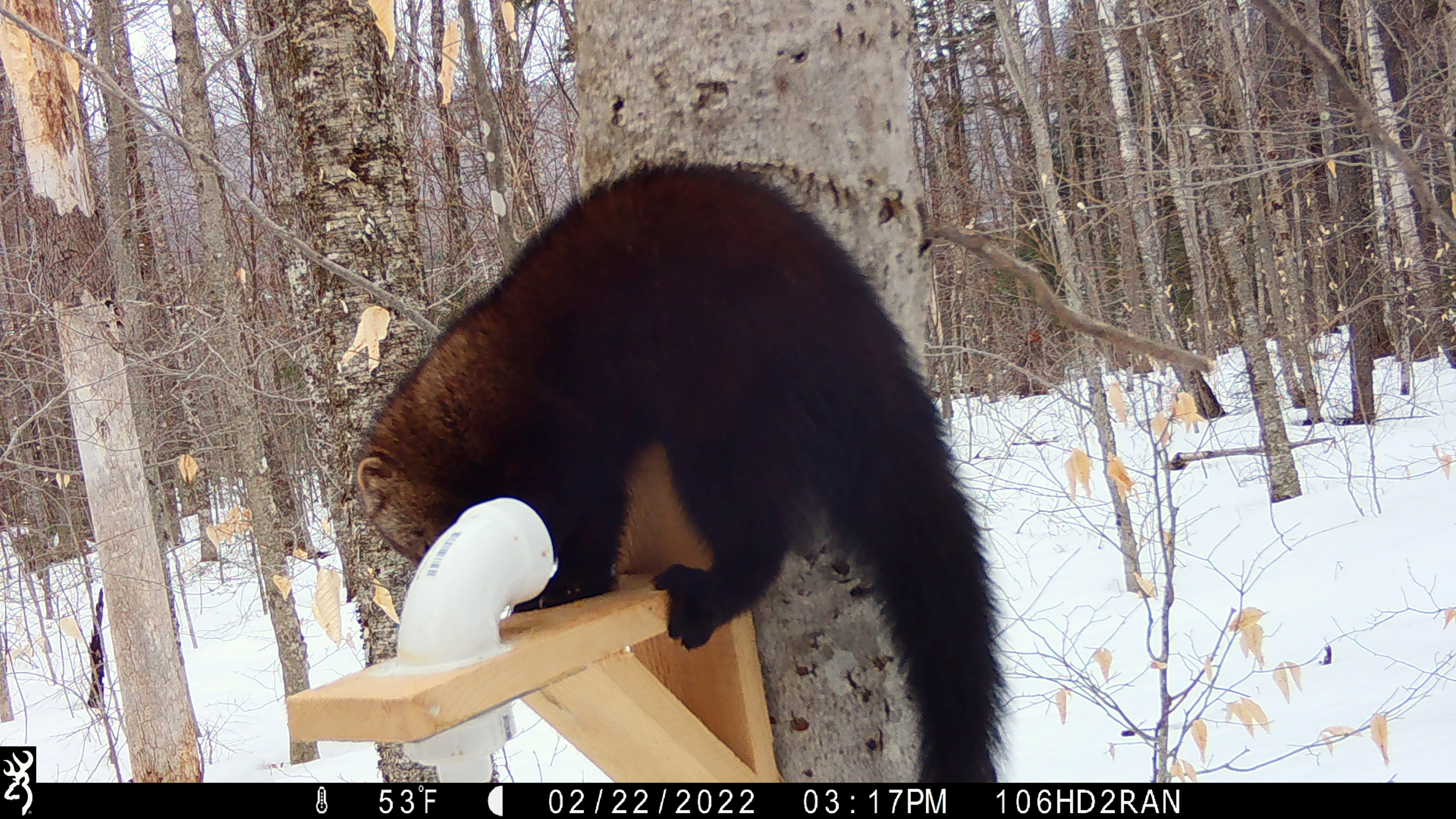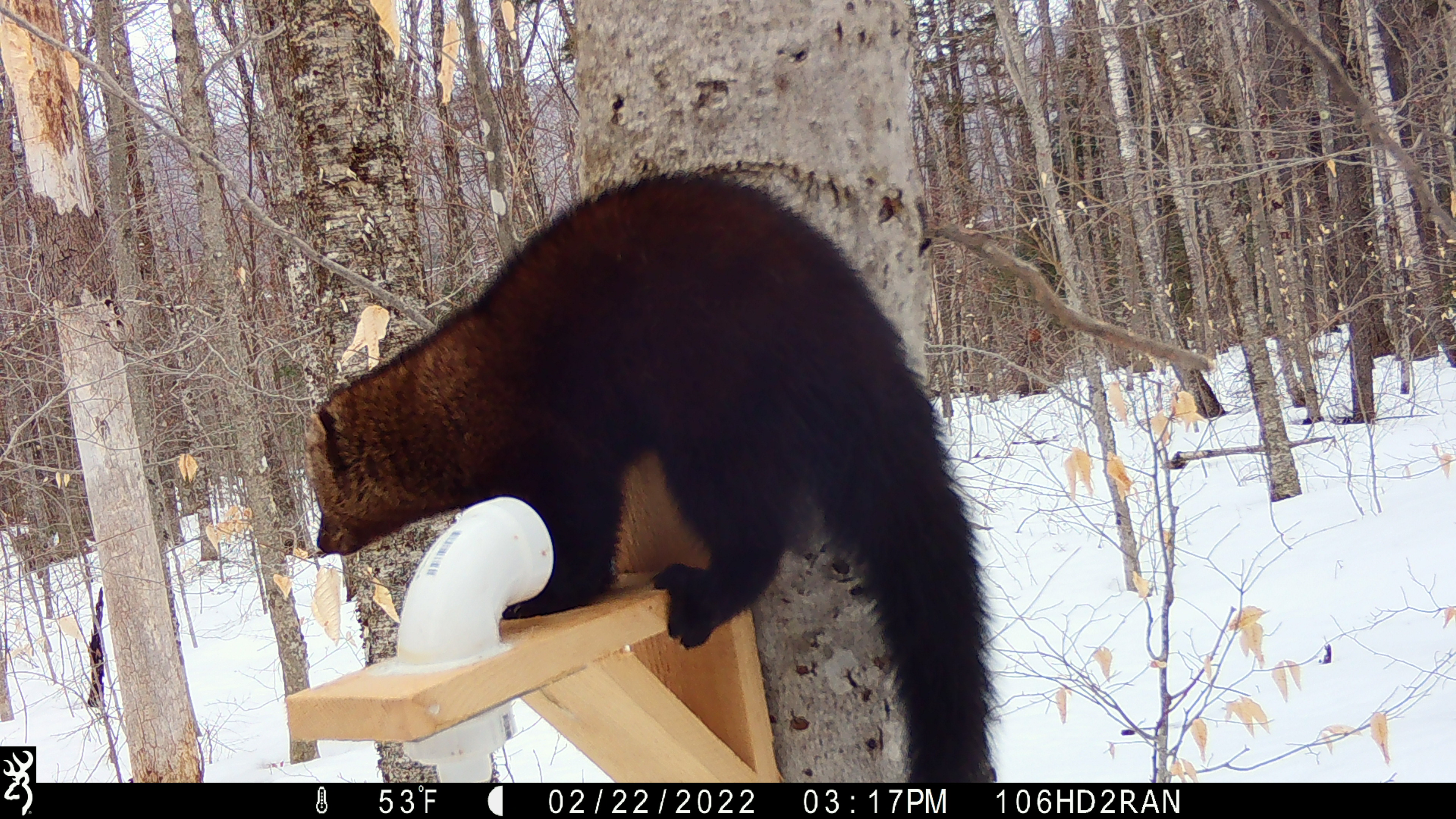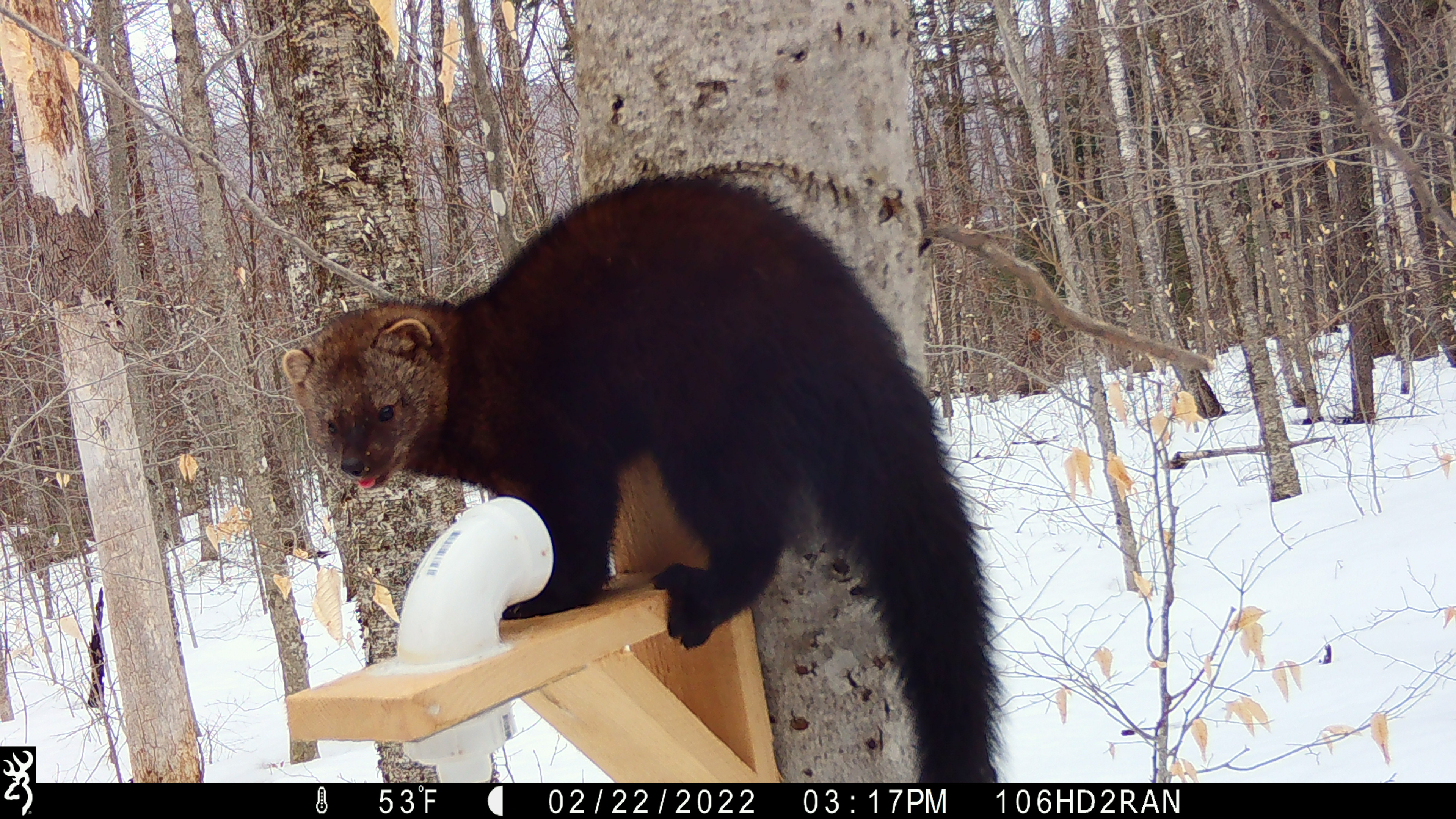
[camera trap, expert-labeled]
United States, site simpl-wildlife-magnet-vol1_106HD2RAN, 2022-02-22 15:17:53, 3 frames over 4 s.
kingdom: Animalia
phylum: Chordata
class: Mammalia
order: Carnivora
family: Mustelidae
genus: Pekania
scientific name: Pekania pennanti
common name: fisher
Fisher (Pekania pennanti).